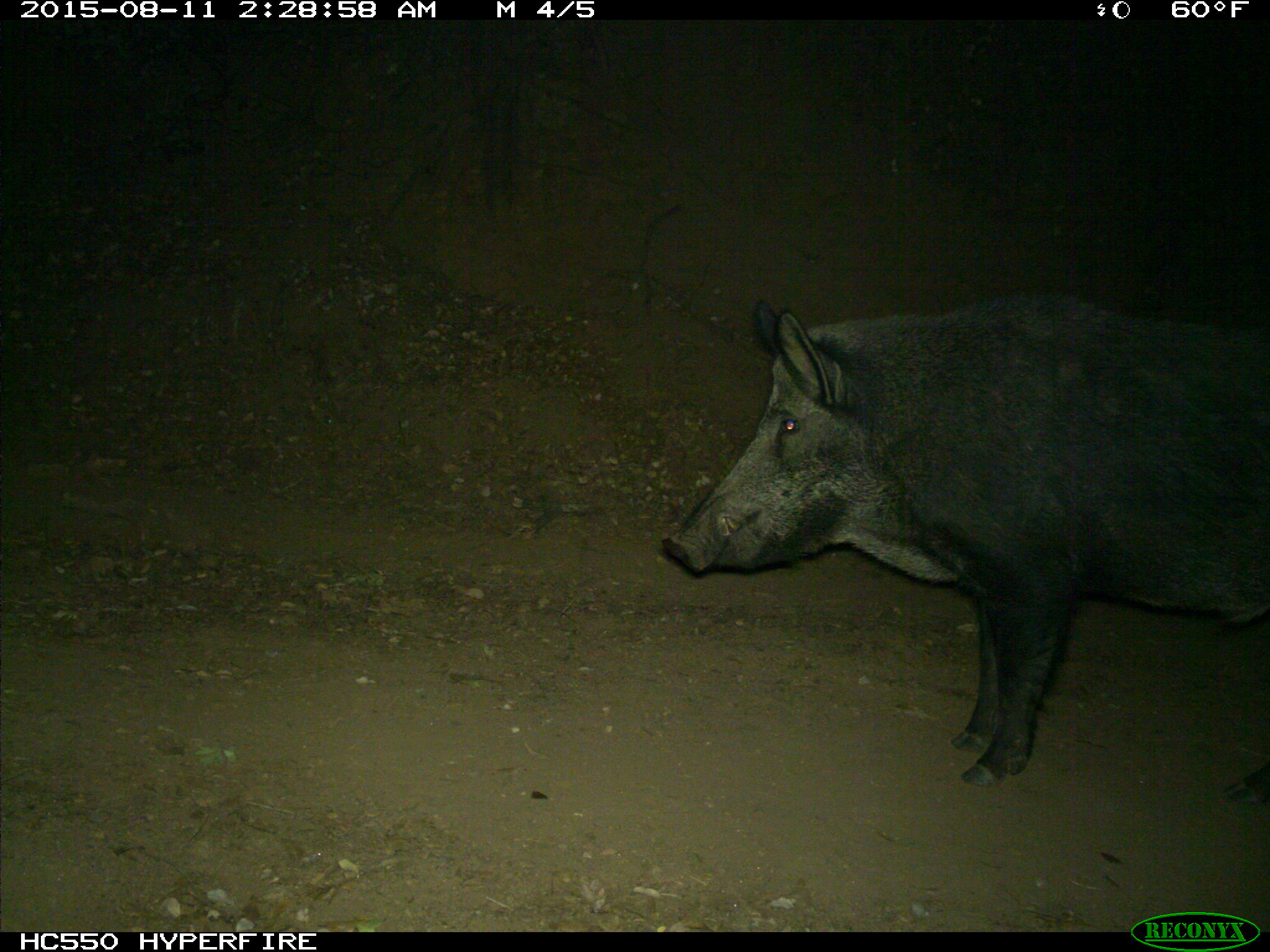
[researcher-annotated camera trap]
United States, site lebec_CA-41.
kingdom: Animalia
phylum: Chordata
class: Mammalia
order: Artiodactyla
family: Suidae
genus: Sus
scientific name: Sus scrofa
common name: wild boar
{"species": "Sus scrofa (wild boar)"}